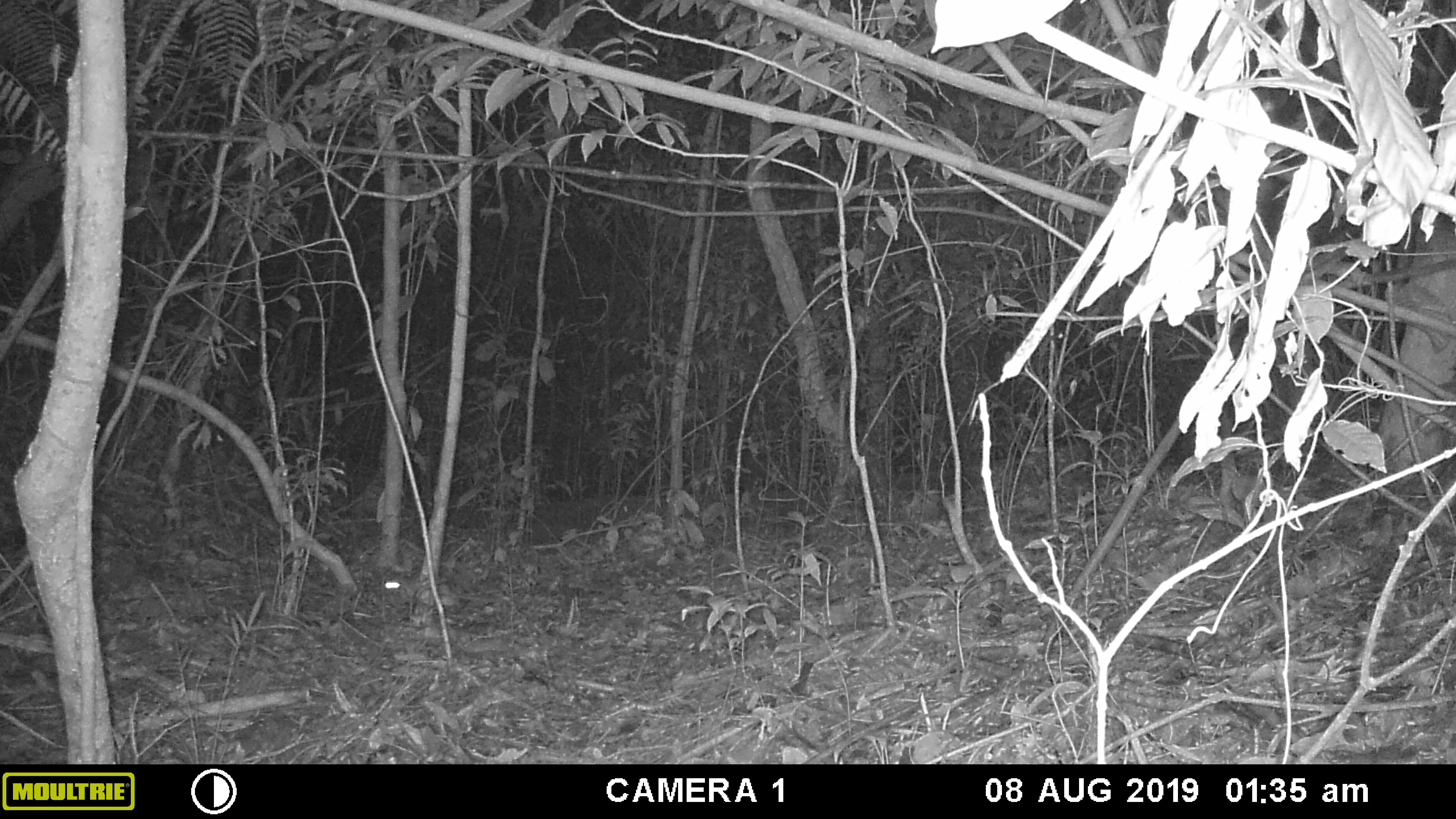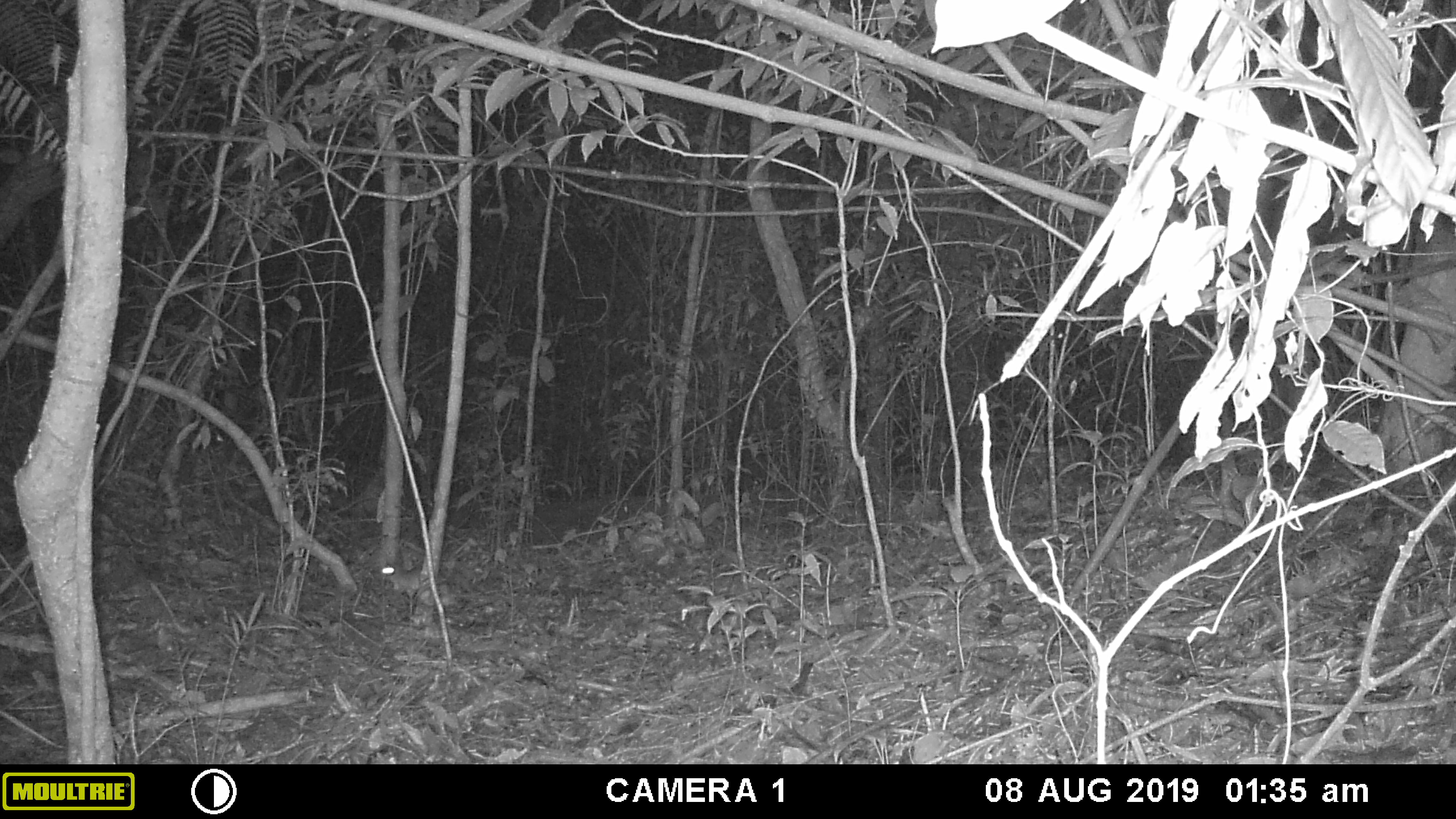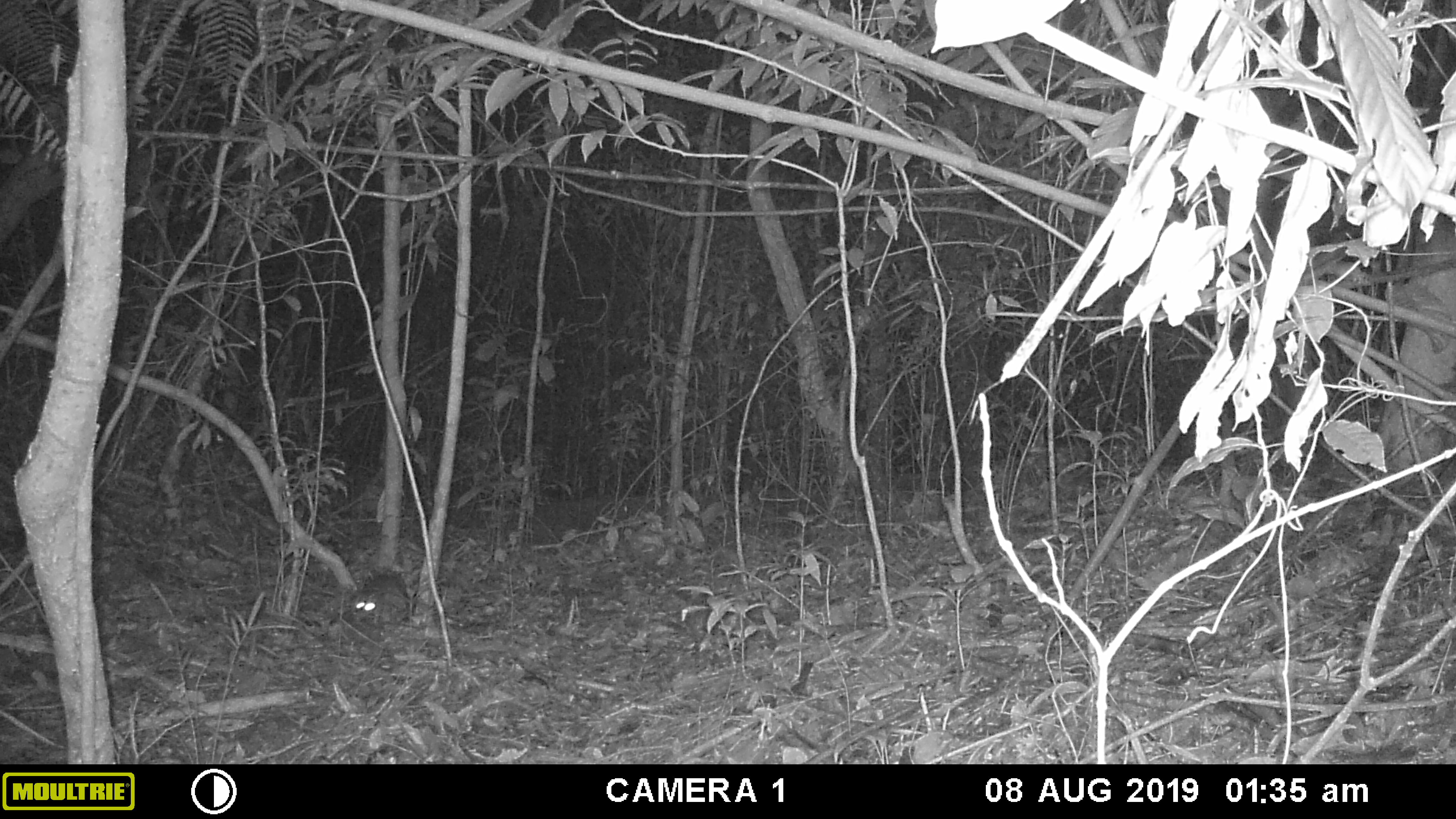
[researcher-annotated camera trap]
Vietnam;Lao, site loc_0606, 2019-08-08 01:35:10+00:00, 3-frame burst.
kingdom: Animalia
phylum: Chordata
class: Mammalia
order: Rodentia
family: Muridae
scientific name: Muridae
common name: old-world mice and rats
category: unidentified murid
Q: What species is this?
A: Unidentified murid (old-world mice and rats) (Muridae).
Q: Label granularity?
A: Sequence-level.